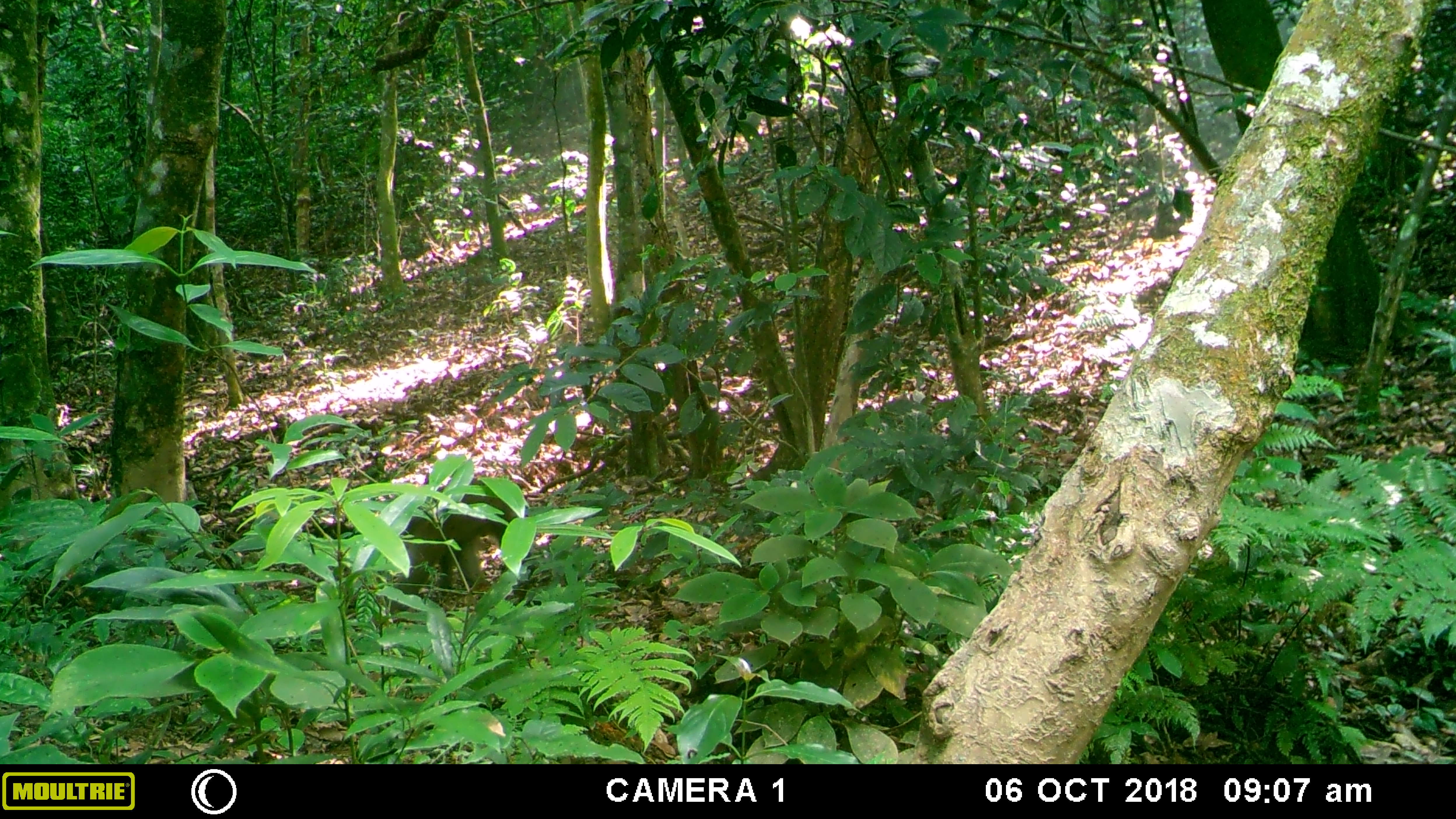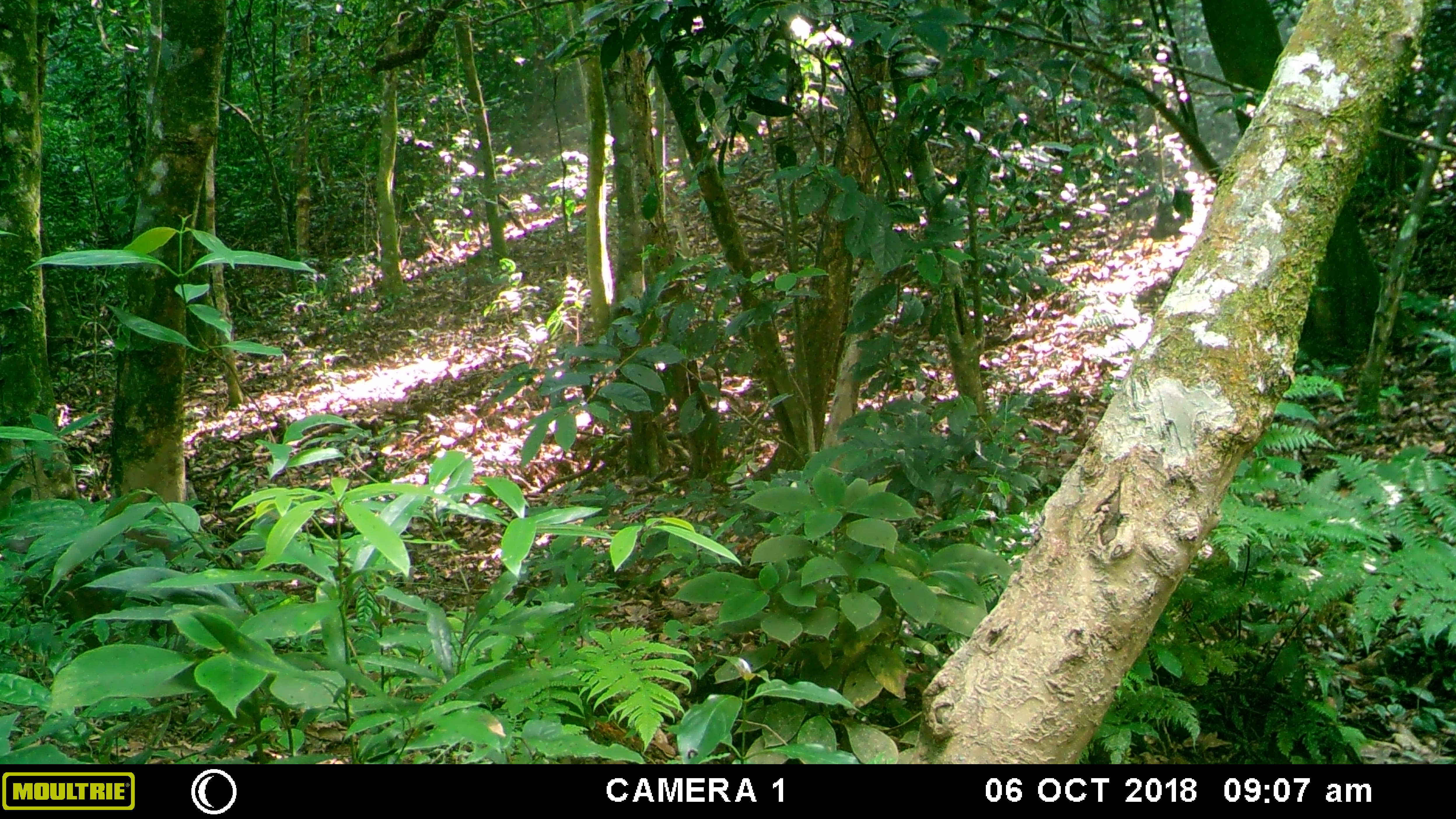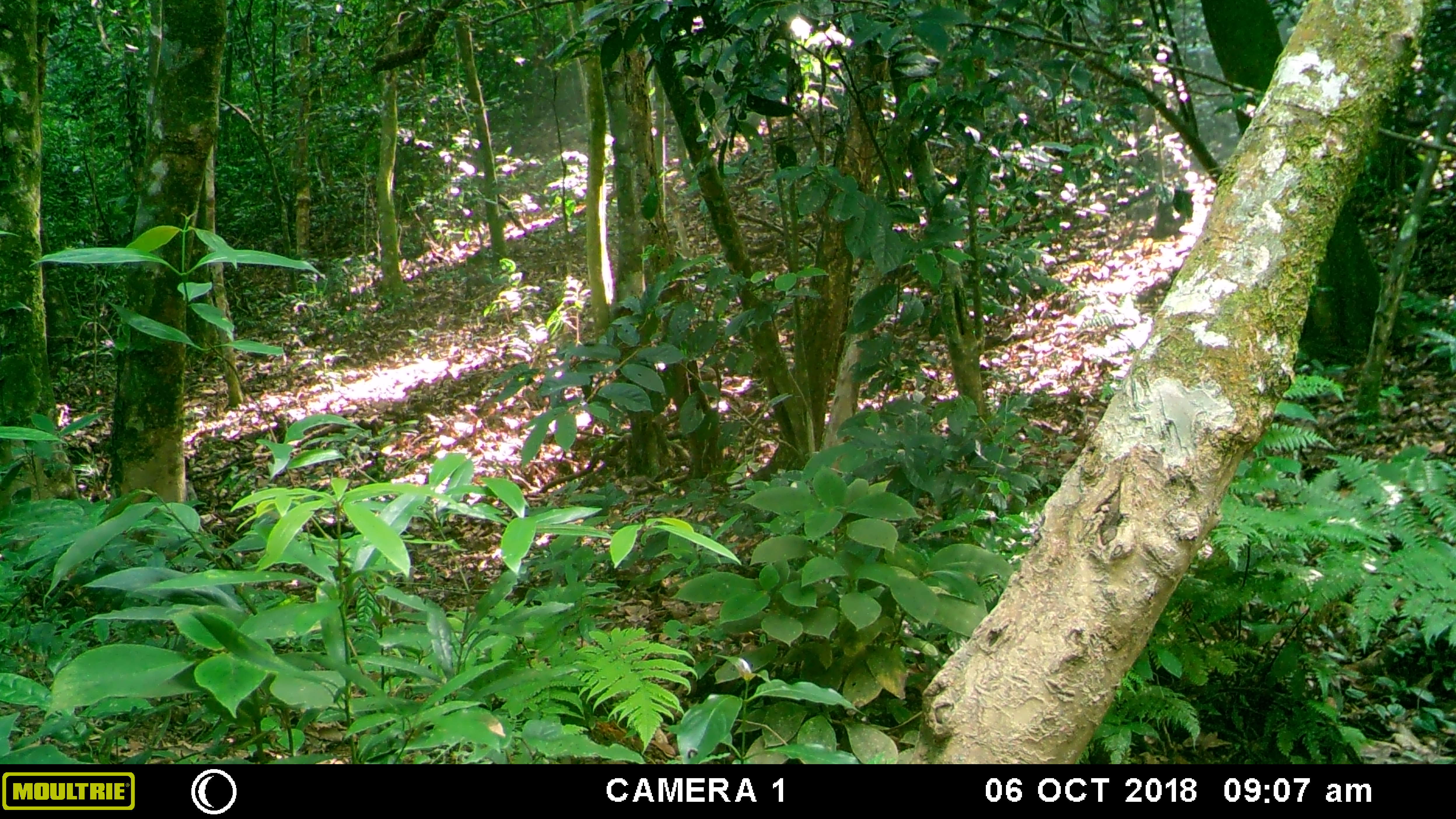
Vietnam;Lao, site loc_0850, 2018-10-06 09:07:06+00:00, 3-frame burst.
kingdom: Animalia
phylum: Chordata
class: Mammalia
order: Primates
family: Cercopithecidae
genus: Macaca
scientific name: Macaca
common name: macaque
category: macaque not stump tailed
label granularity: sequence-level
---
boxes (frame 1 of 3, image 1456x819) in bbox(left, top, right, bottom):
macaque not stump tailed: bbox(386, 477, 528, 614)